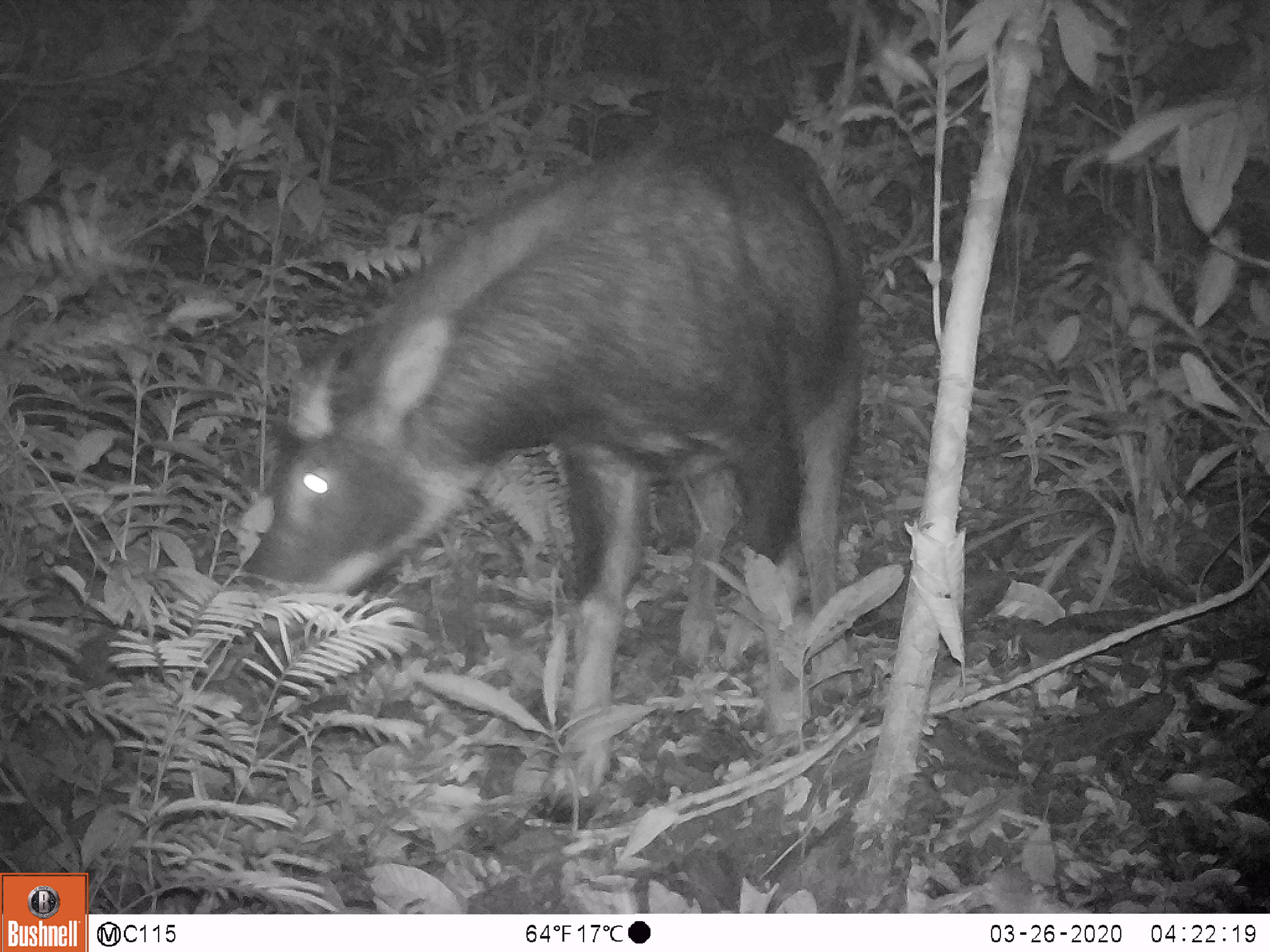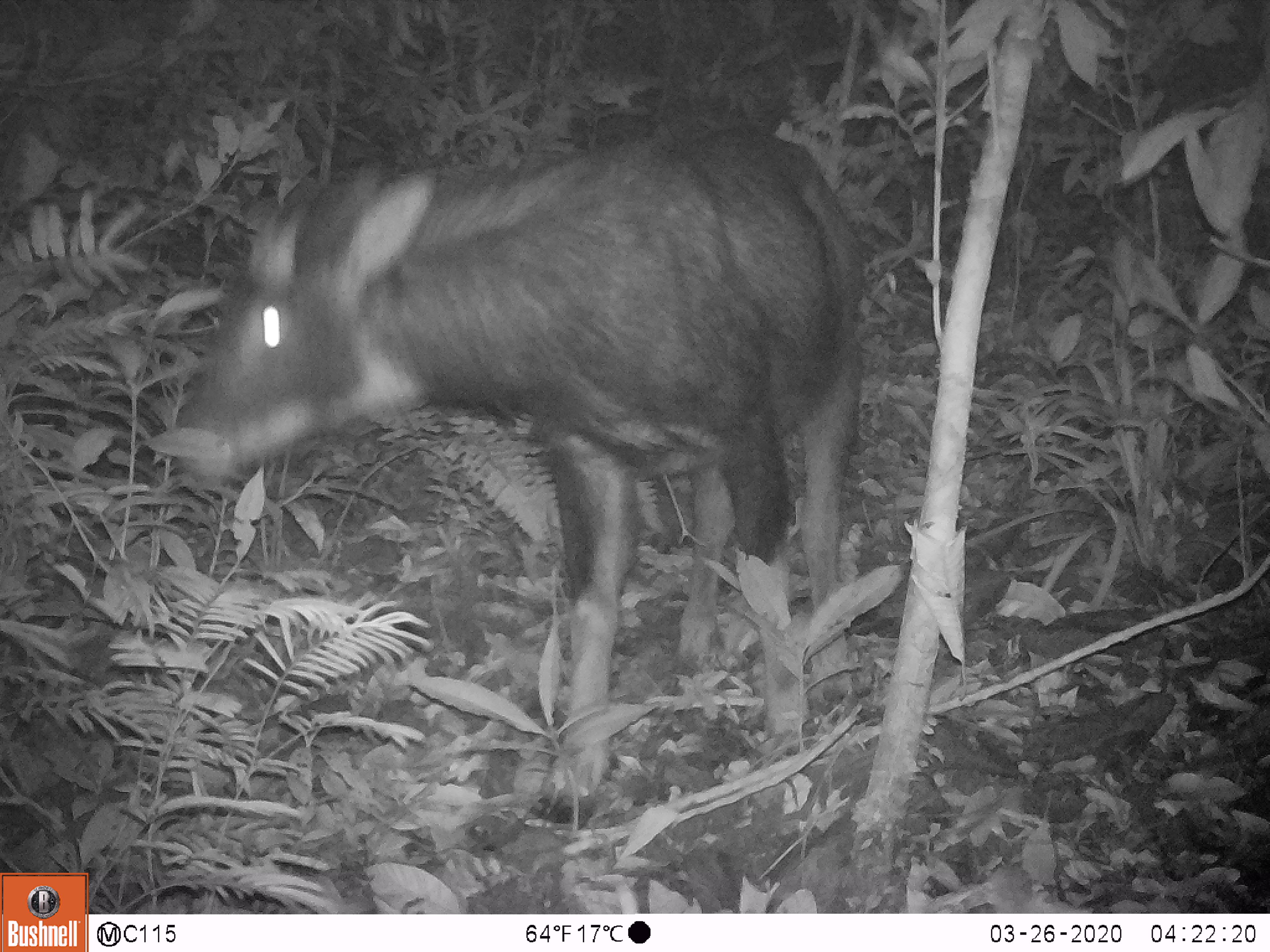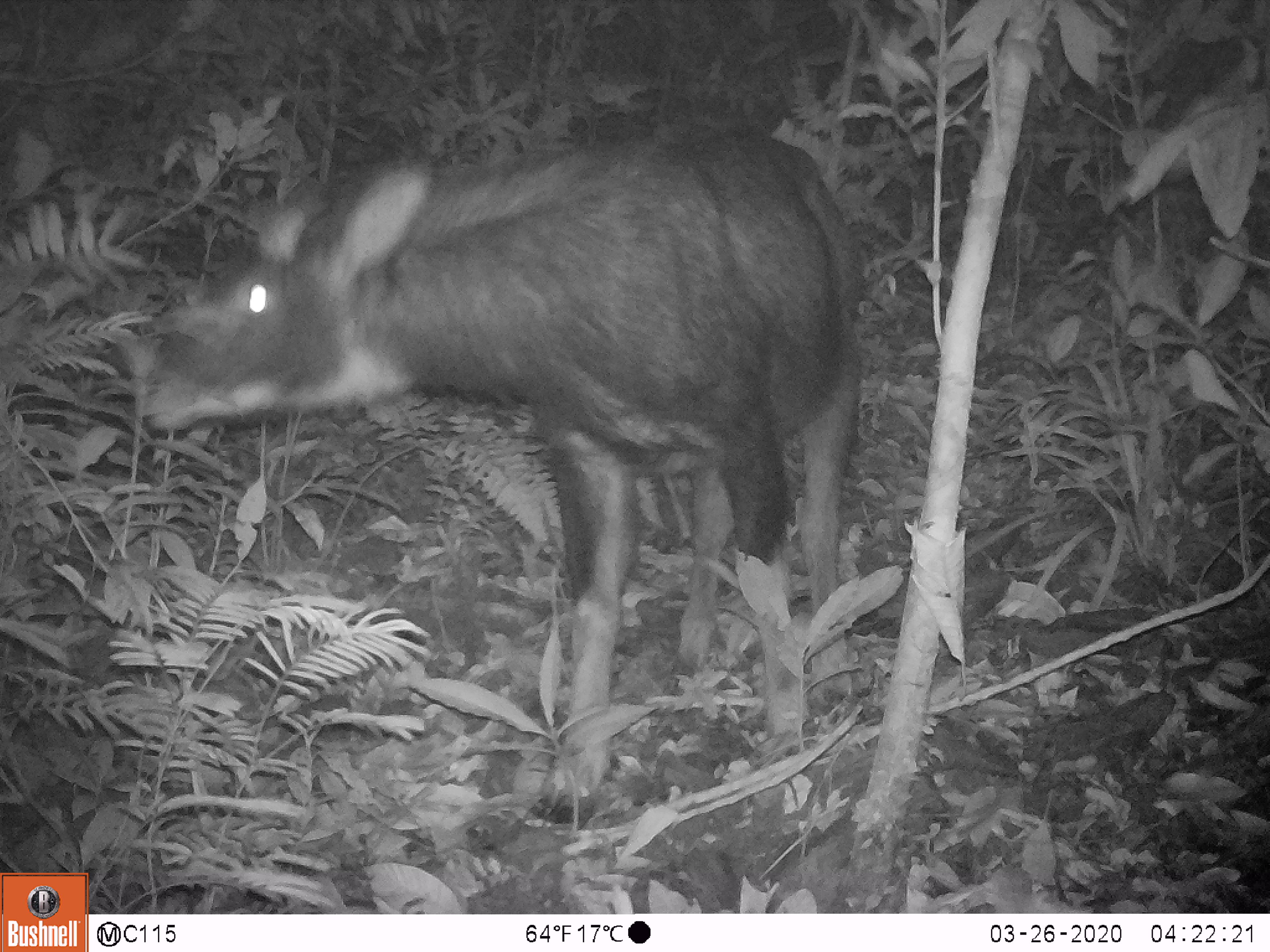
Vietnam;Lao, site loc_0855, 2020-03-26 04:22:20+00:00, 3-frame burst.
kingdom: Animalia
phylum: Chordata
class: Mammalia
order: Artiodactyla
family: Bovidae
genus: Capricornis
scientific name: Capricornis sumatraensis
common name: chinese serow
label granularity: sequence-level